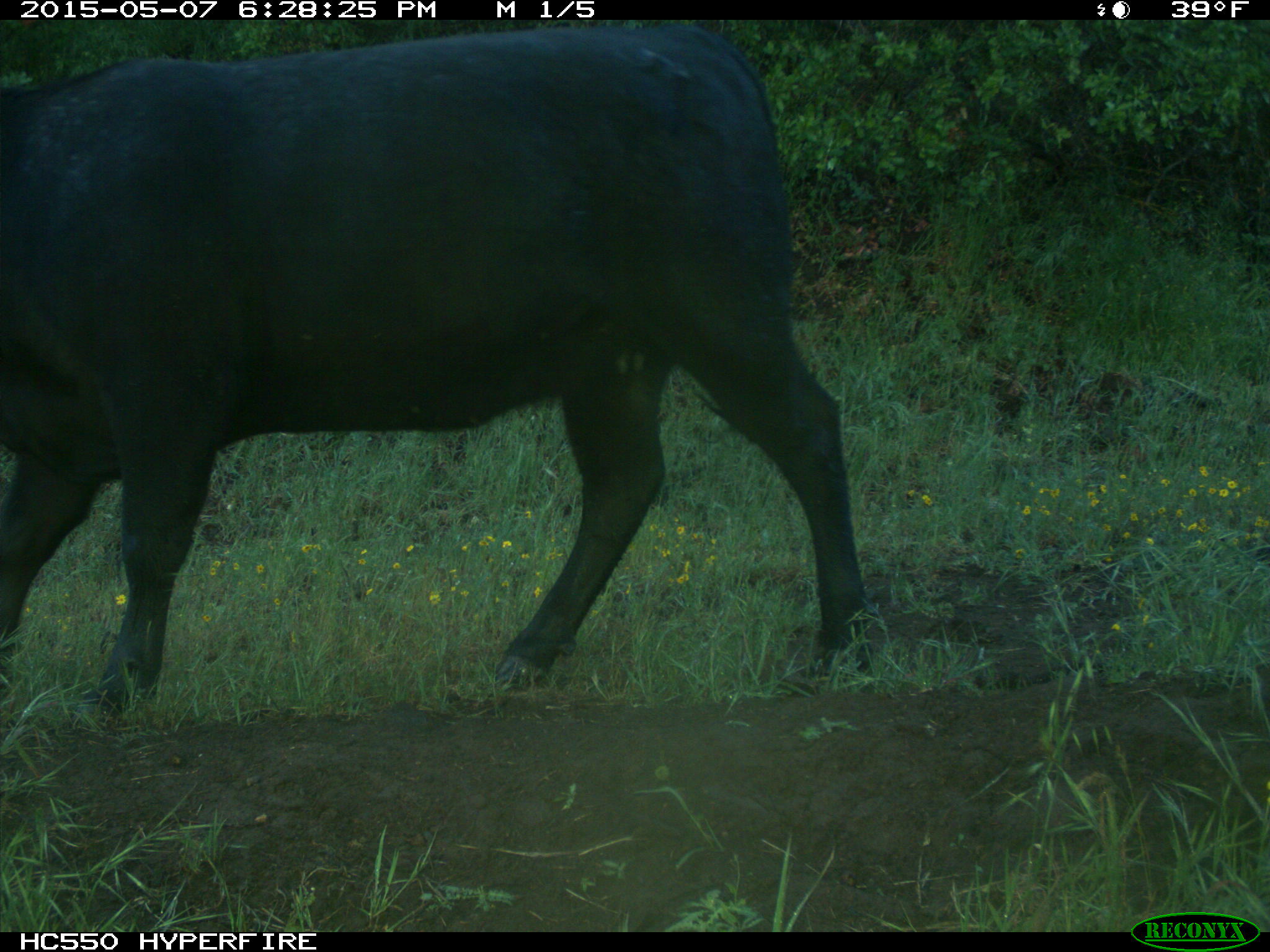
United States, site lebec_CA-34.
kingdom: Animalia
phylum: Chordata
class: Mammalia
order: Artiodactyla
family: Bovidae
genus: Bos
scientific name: Bos taurus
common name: domestic cow